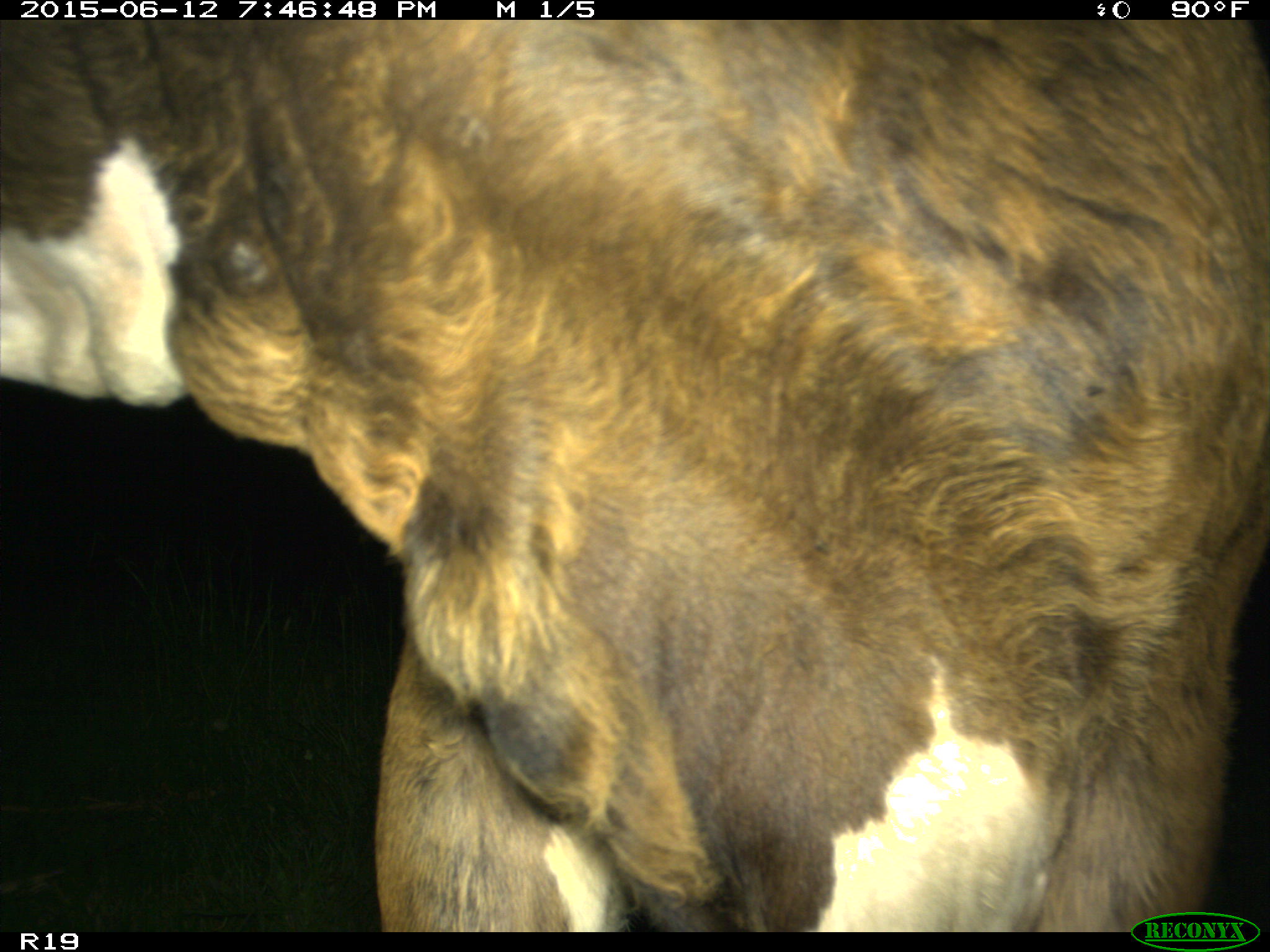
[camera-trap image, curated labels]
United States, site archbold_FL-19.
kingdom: Animalia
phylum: Chordata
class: Mammalia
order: Artiodactyla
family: Bovidae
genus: Bos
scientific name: Bos taurus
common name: domestic cow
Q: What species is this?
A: Bos taurus (domestic cow).